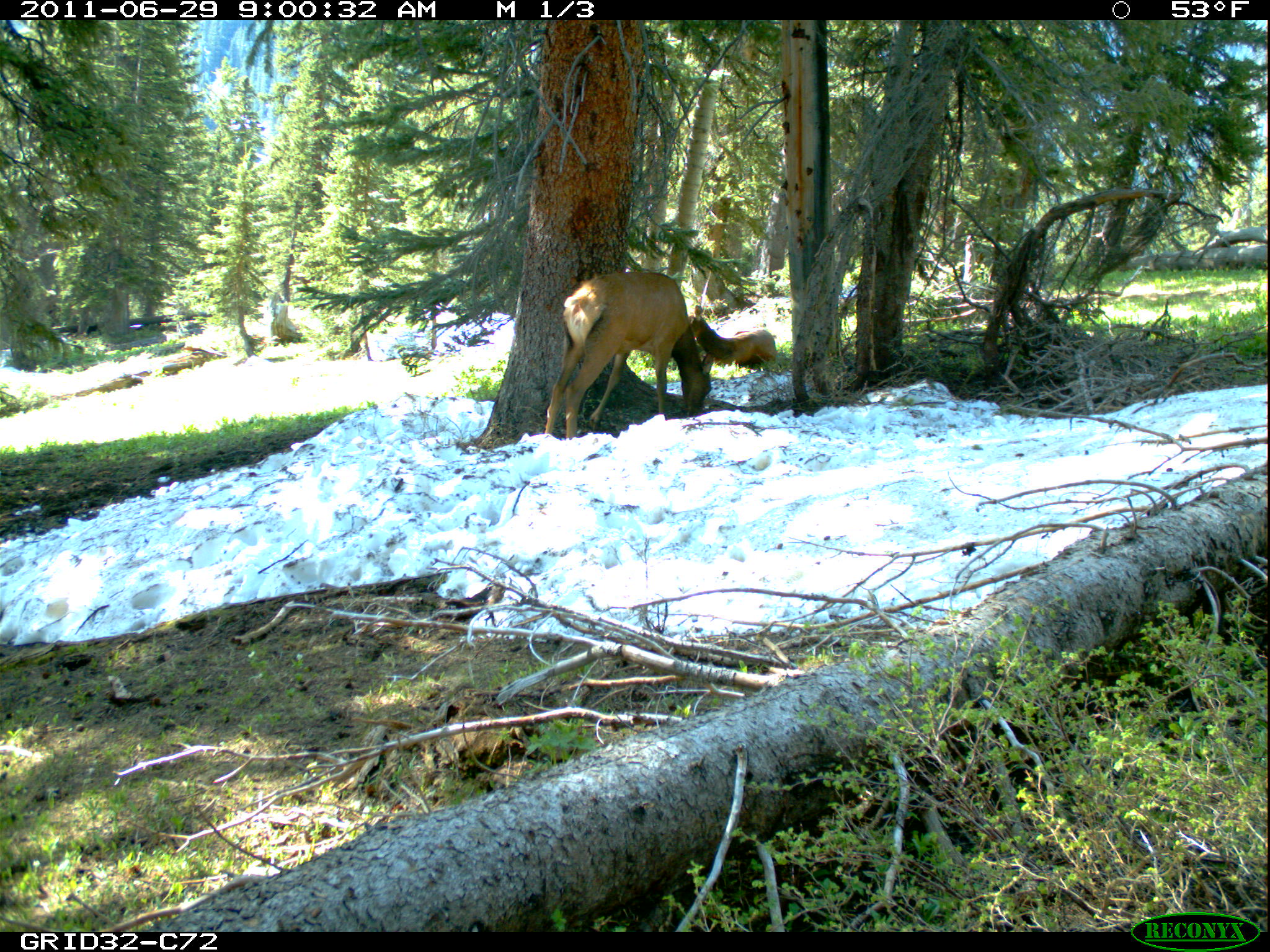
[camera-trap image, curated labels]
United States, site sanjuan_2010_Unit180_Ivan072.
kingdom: Animalia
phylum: Chordata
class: Mammalia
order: Artiodactyla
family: Cervidae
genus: Cervus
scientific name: Cervus elaphus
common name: red deer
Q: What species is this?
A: Cervus elaphus (red deer).